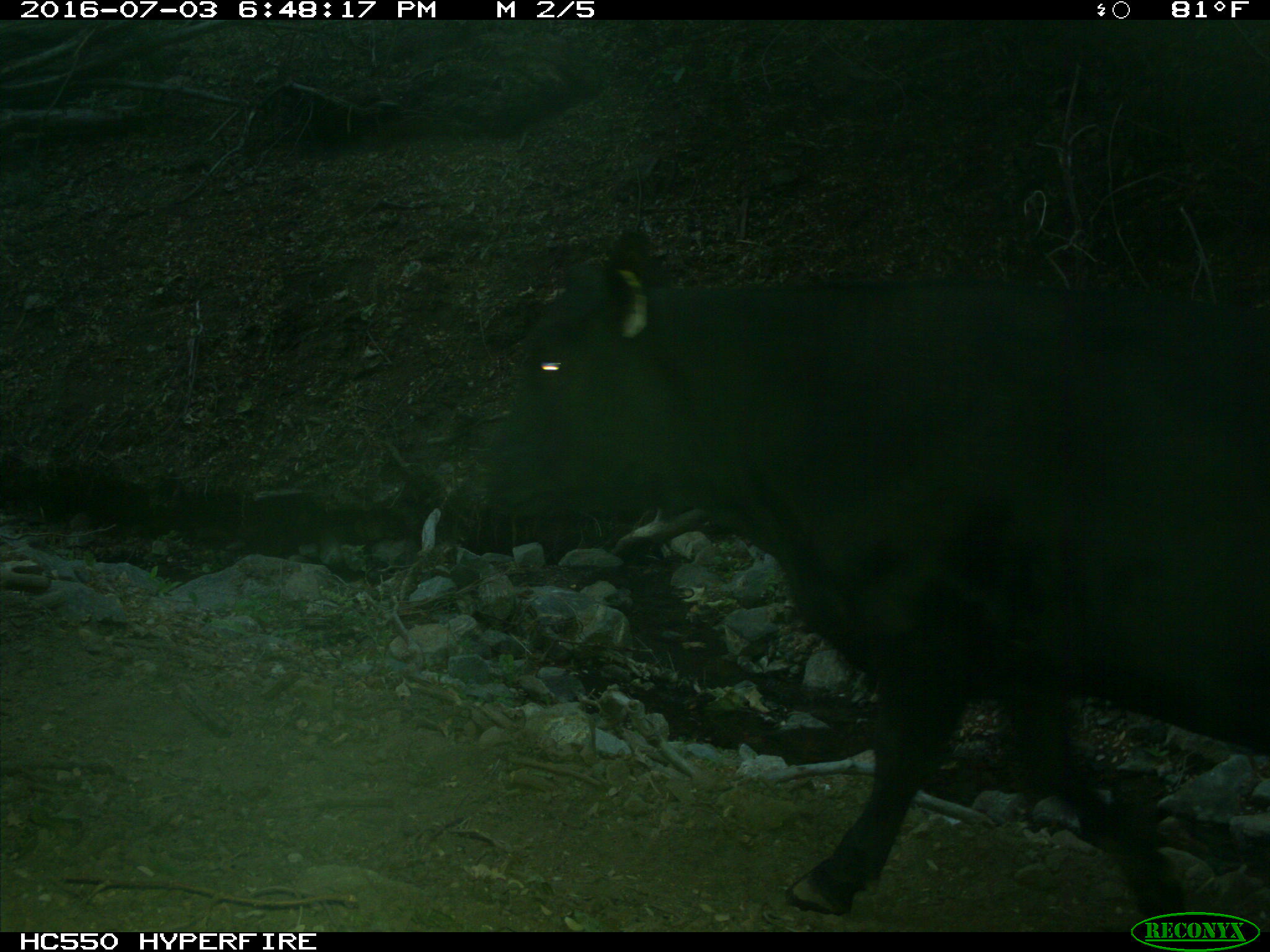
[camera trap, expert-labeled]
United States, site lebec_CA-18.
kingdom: Animalia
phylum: Chordata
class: Mammalia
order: Artiodactyla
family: Bovidae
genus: Bos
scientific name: Bos taurus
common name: domestic cow